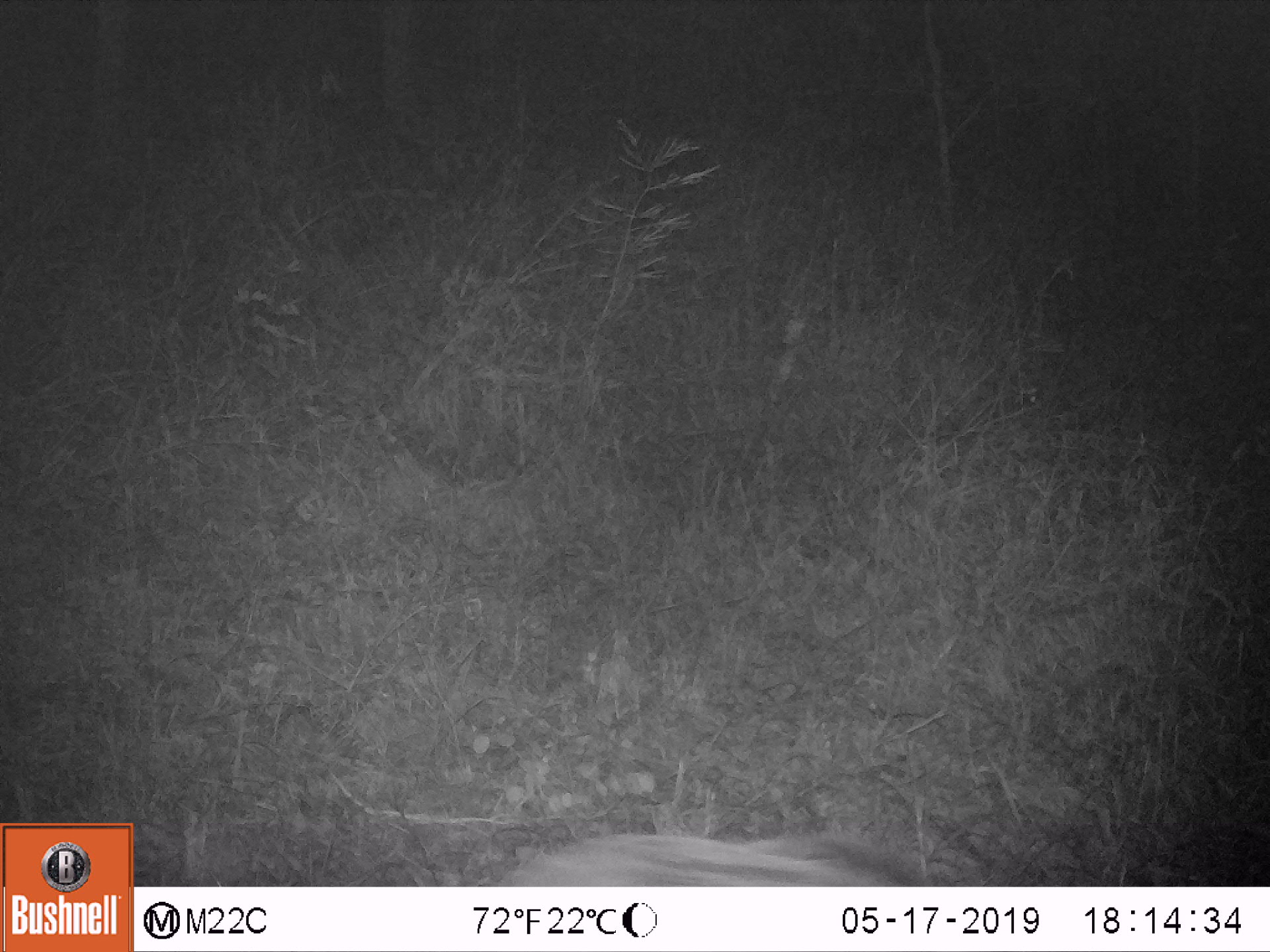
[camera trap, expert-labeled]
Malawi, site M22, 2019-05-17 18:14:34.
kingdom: Animalia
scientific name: Animalia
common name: other animal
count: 1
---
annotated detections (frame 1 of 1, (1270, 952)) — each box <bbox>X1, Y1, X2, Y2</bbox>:
other animal: <bbox>480, 824, 956, 883</bbox>